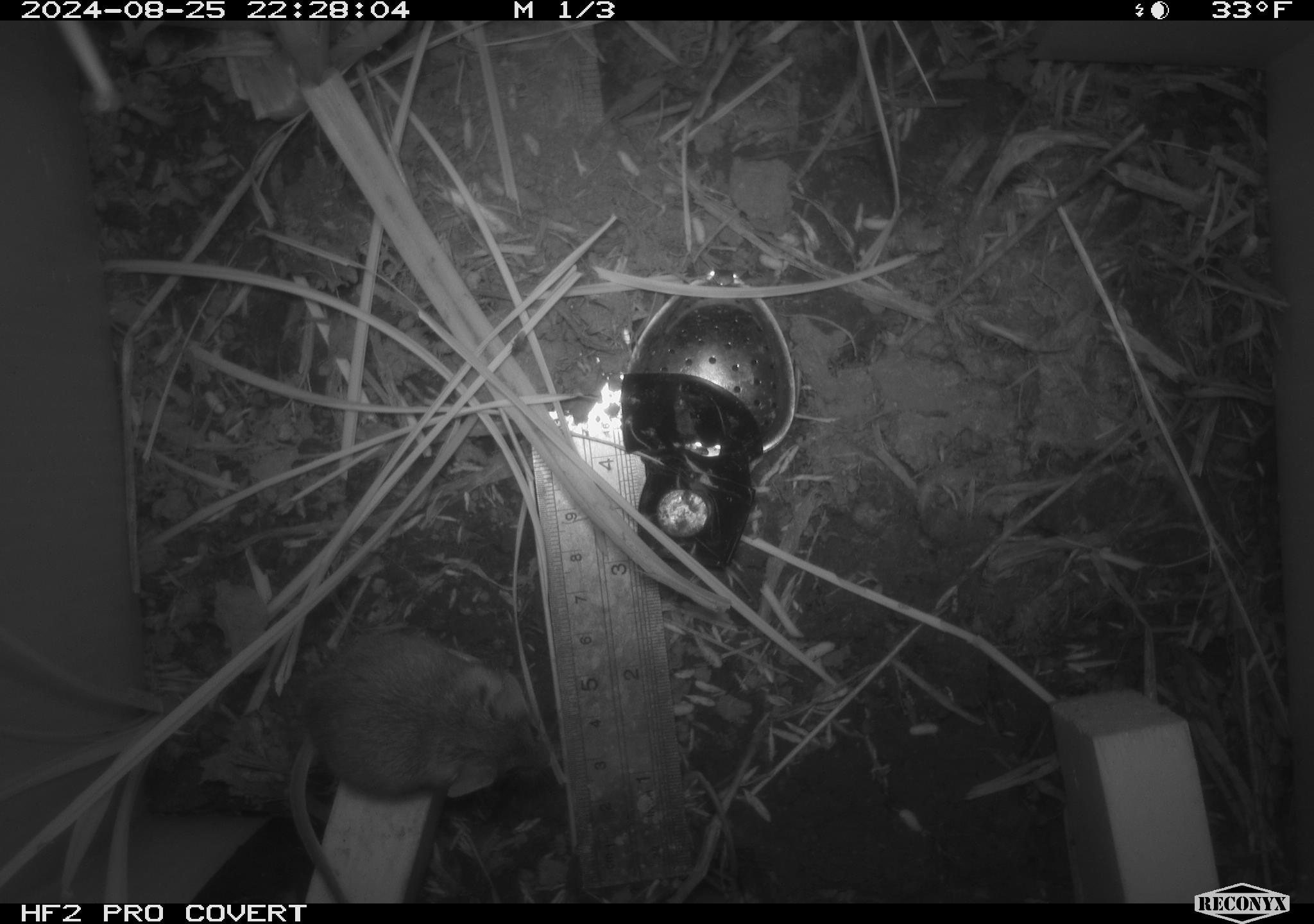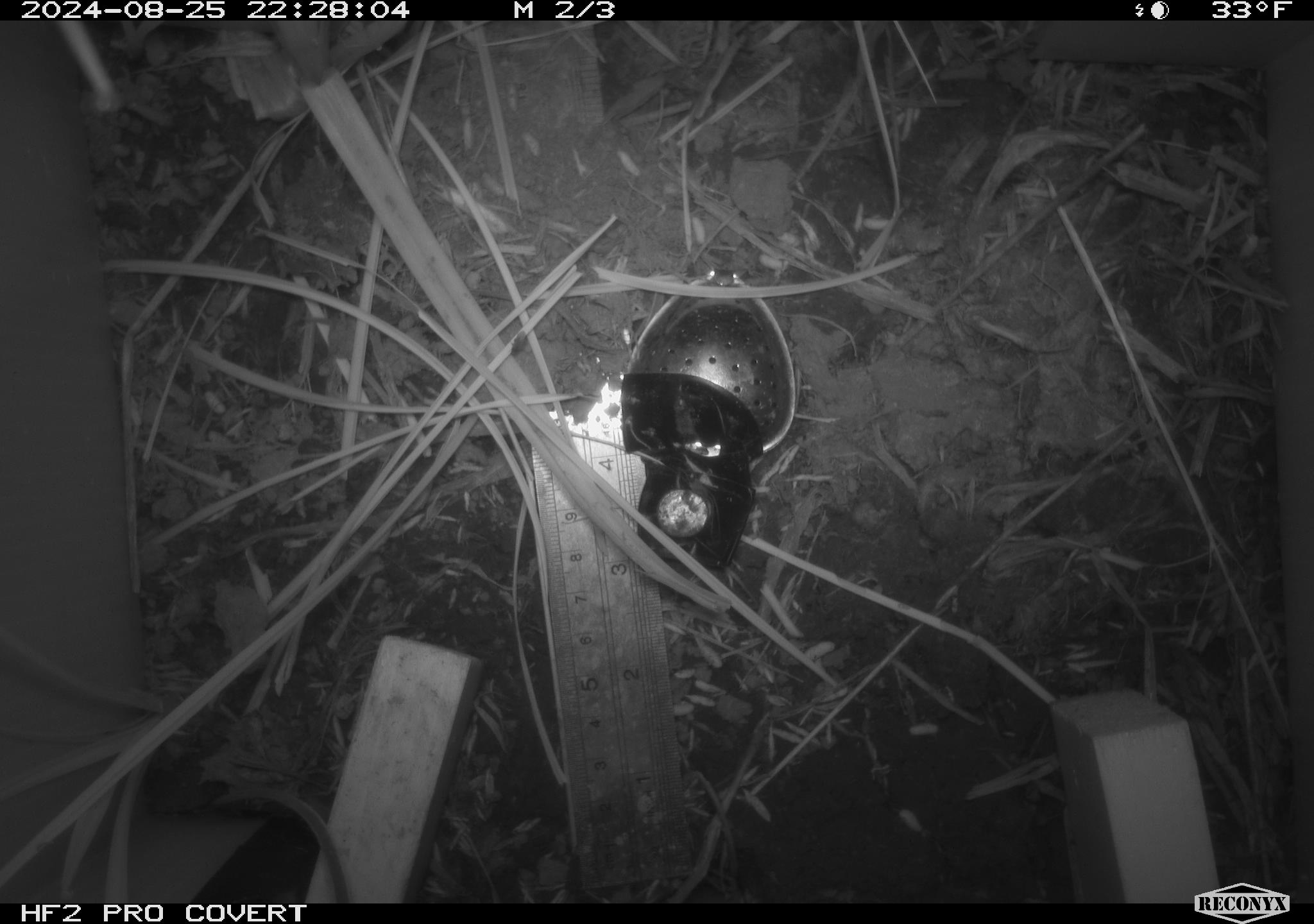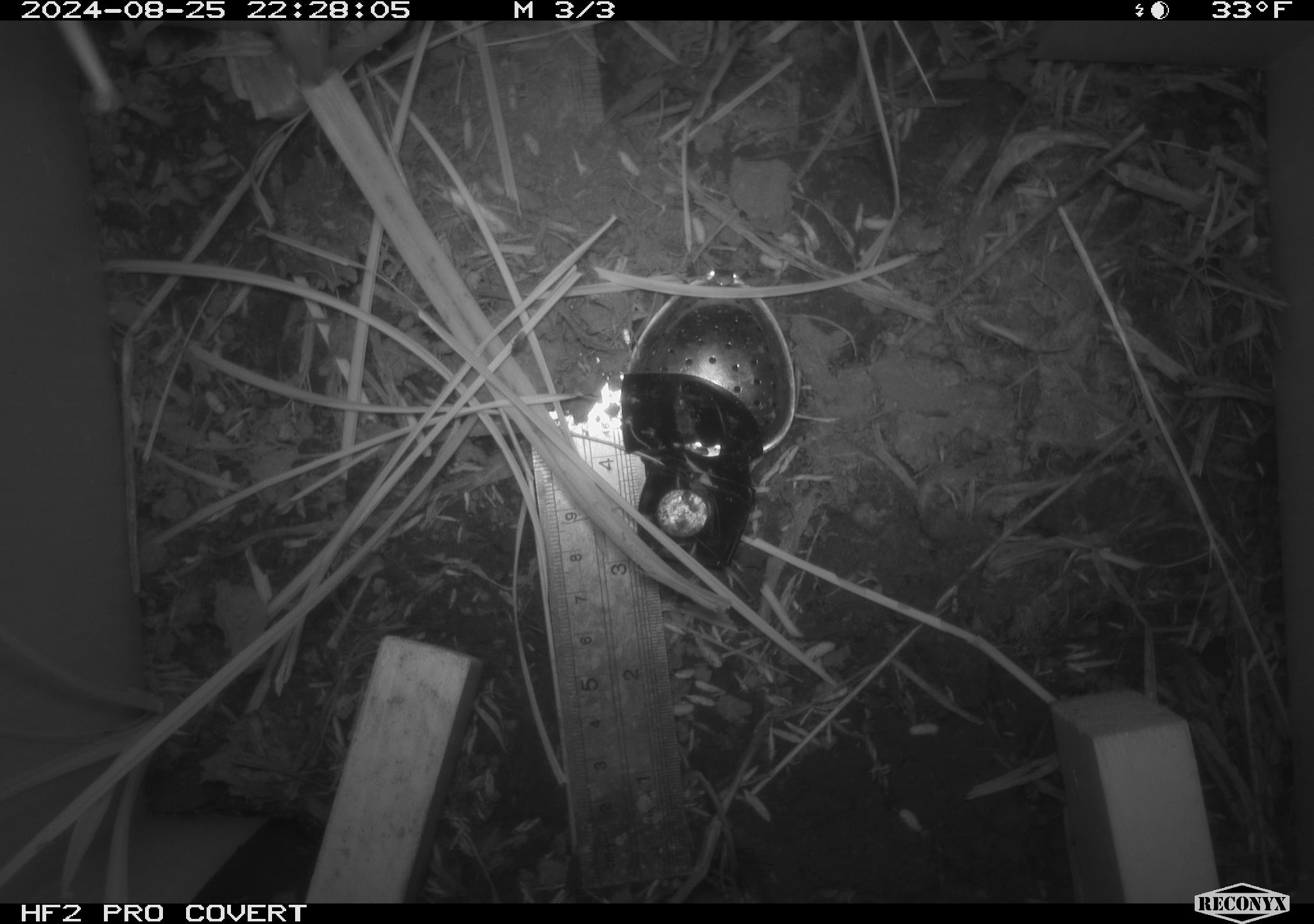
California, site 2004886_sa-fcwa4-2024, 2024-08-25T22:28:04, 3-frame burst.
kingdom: Animalia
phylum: Chordata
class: Mammalia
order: Rodentia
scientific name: Rodentia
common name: rodent